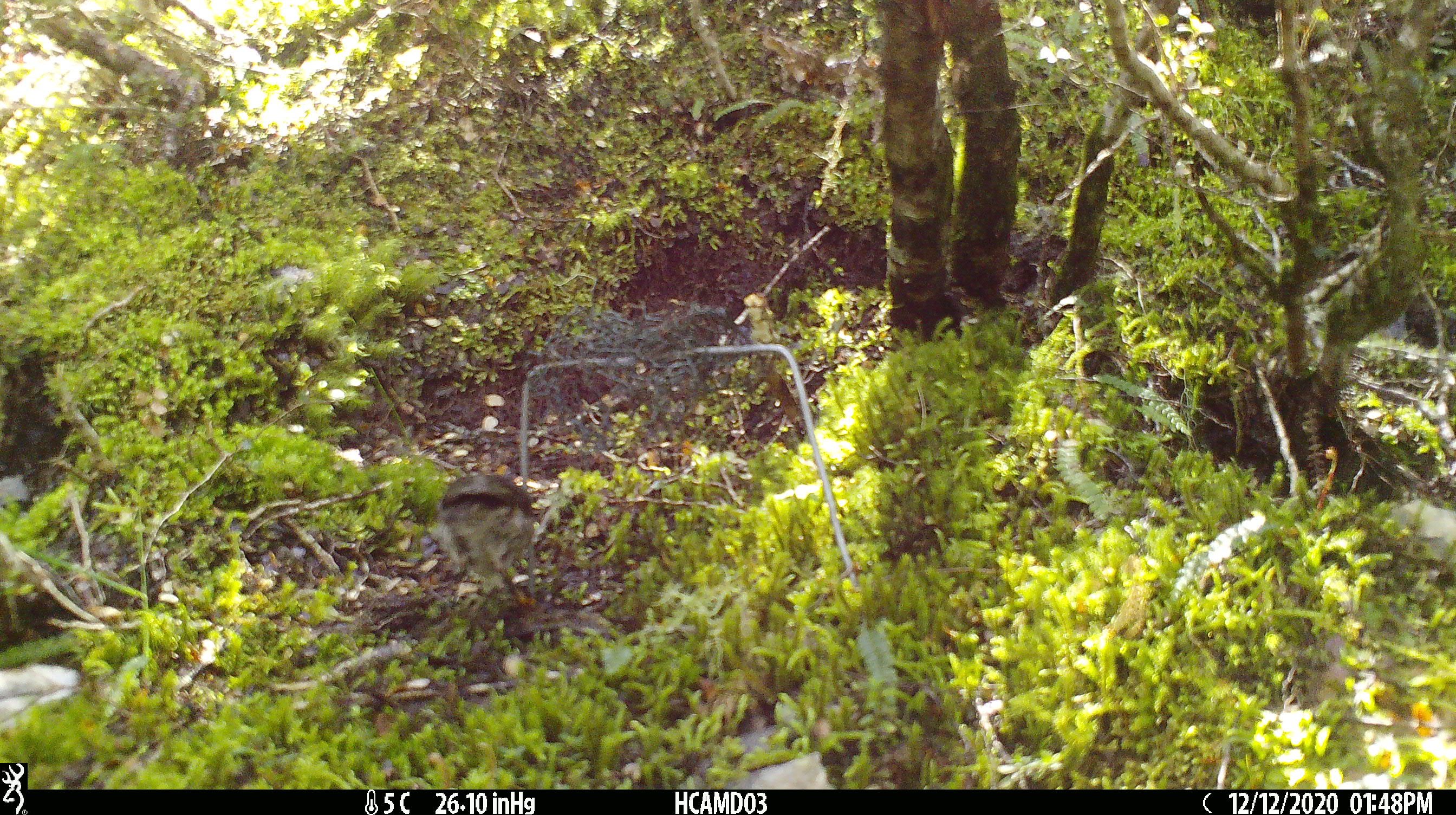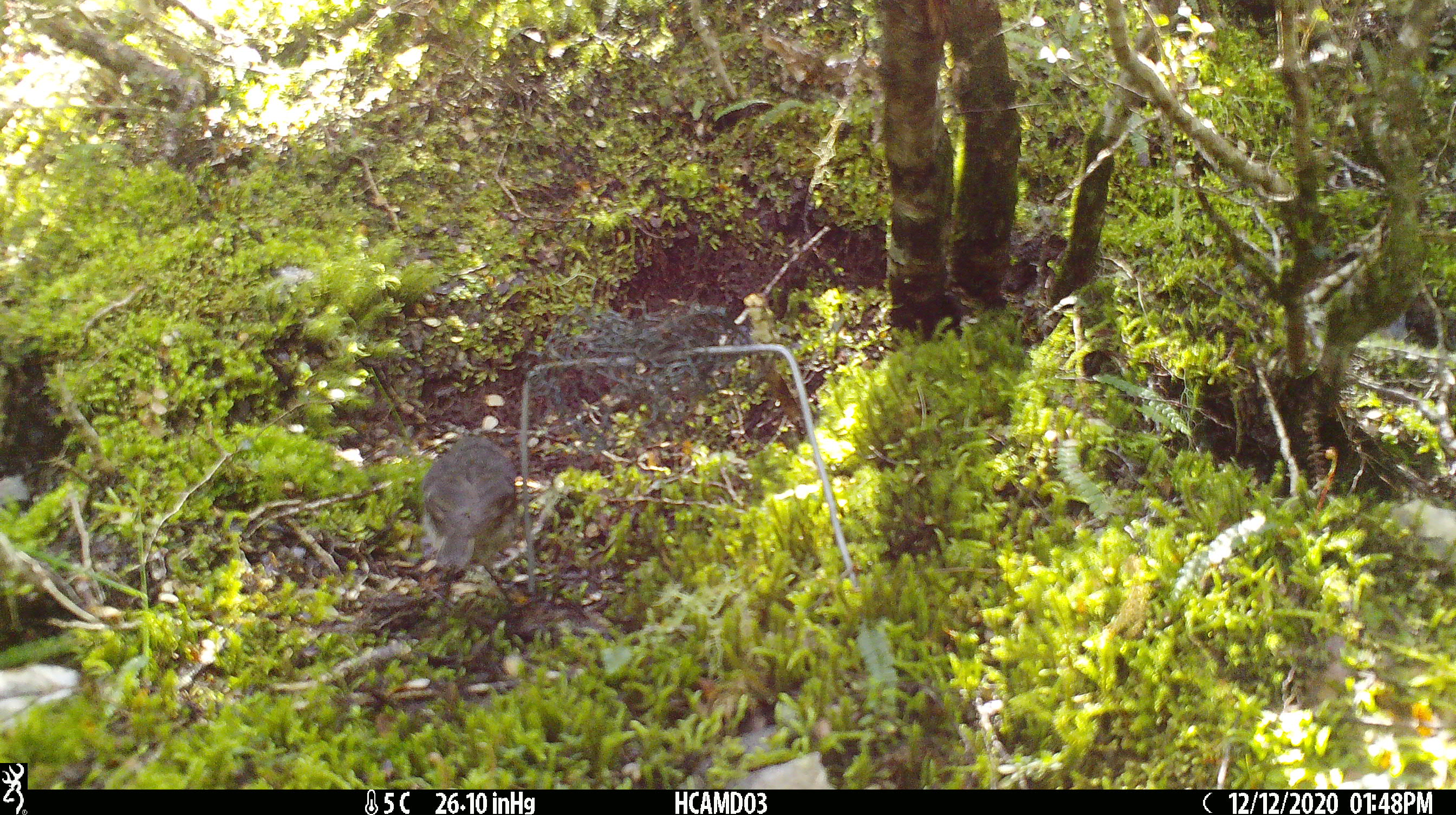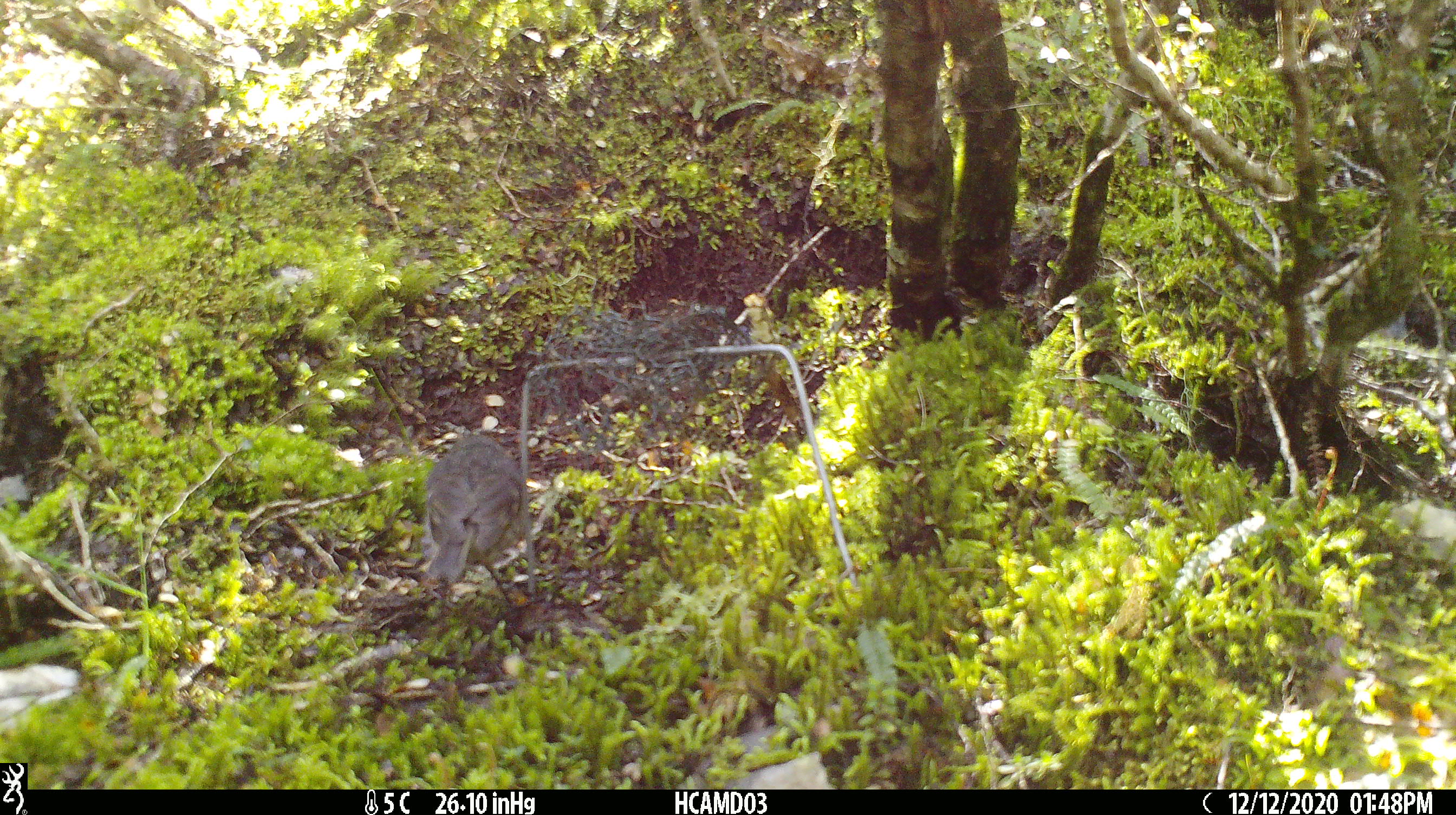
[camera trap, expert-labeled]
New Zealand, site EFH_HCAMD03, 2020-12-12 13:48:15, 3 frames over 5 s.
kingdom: Animalia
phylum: Chordata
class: Aves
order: Passeriformes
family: Petroicidae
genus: Petroica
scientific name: Petroica australis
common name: new zealand robin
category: robin